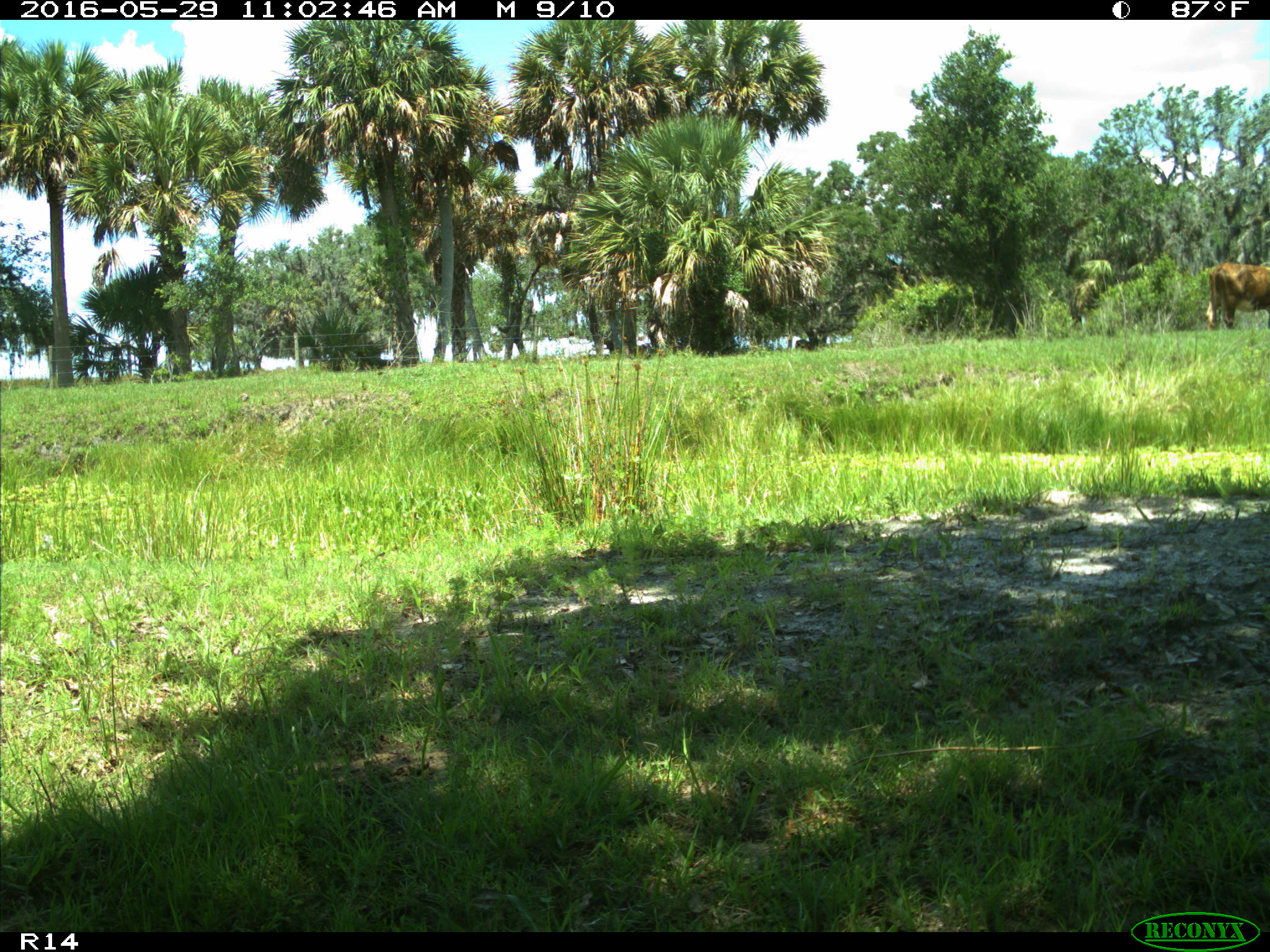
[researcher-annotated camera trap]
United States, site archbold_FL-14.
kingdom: Animalia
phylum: Chordata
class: Mammalia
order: Artiodactyla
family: Bovidae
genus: Bos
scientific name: Bos taurus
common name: domestic cow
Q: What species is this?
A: Bos taurus (domestic cow).